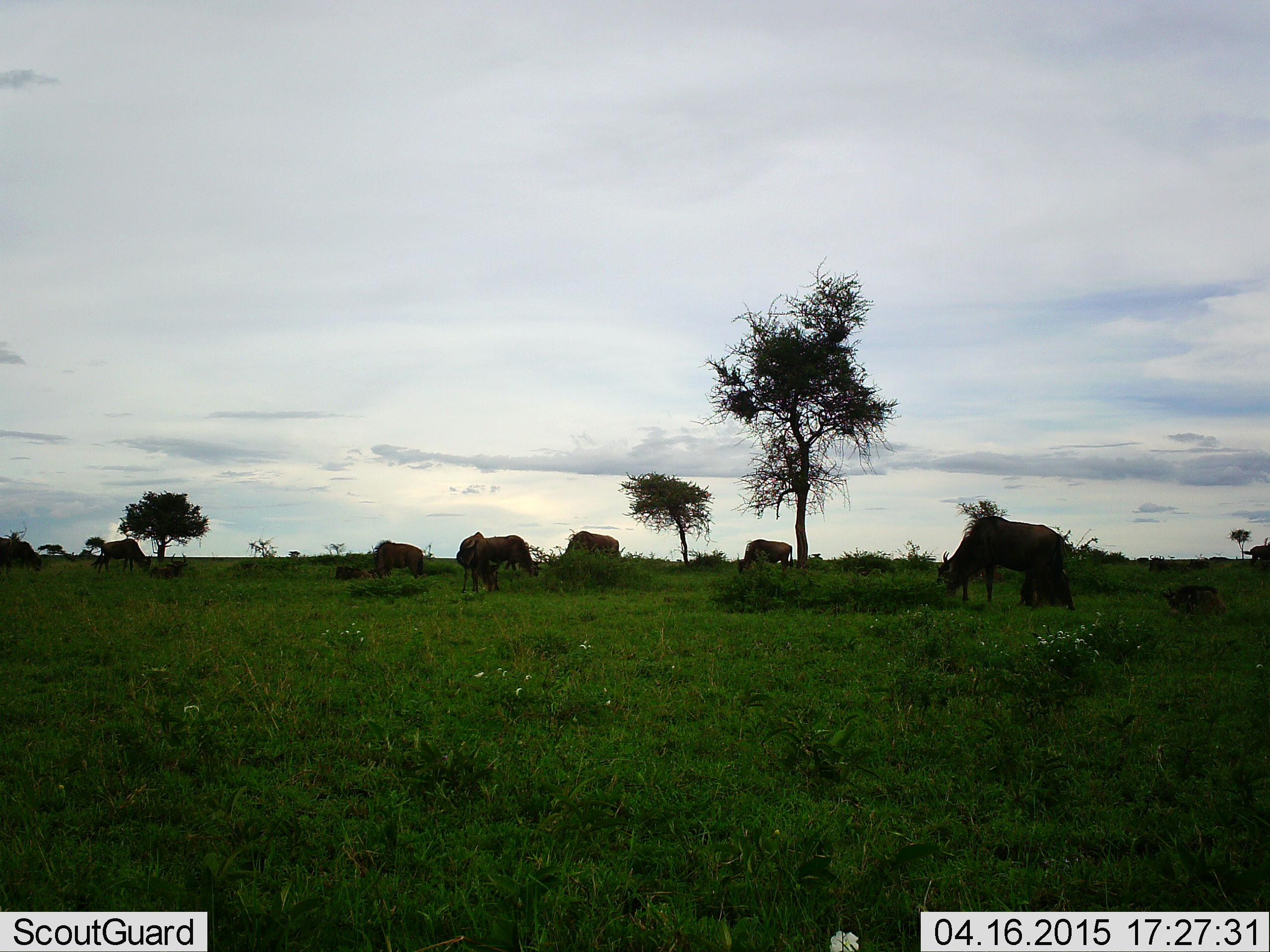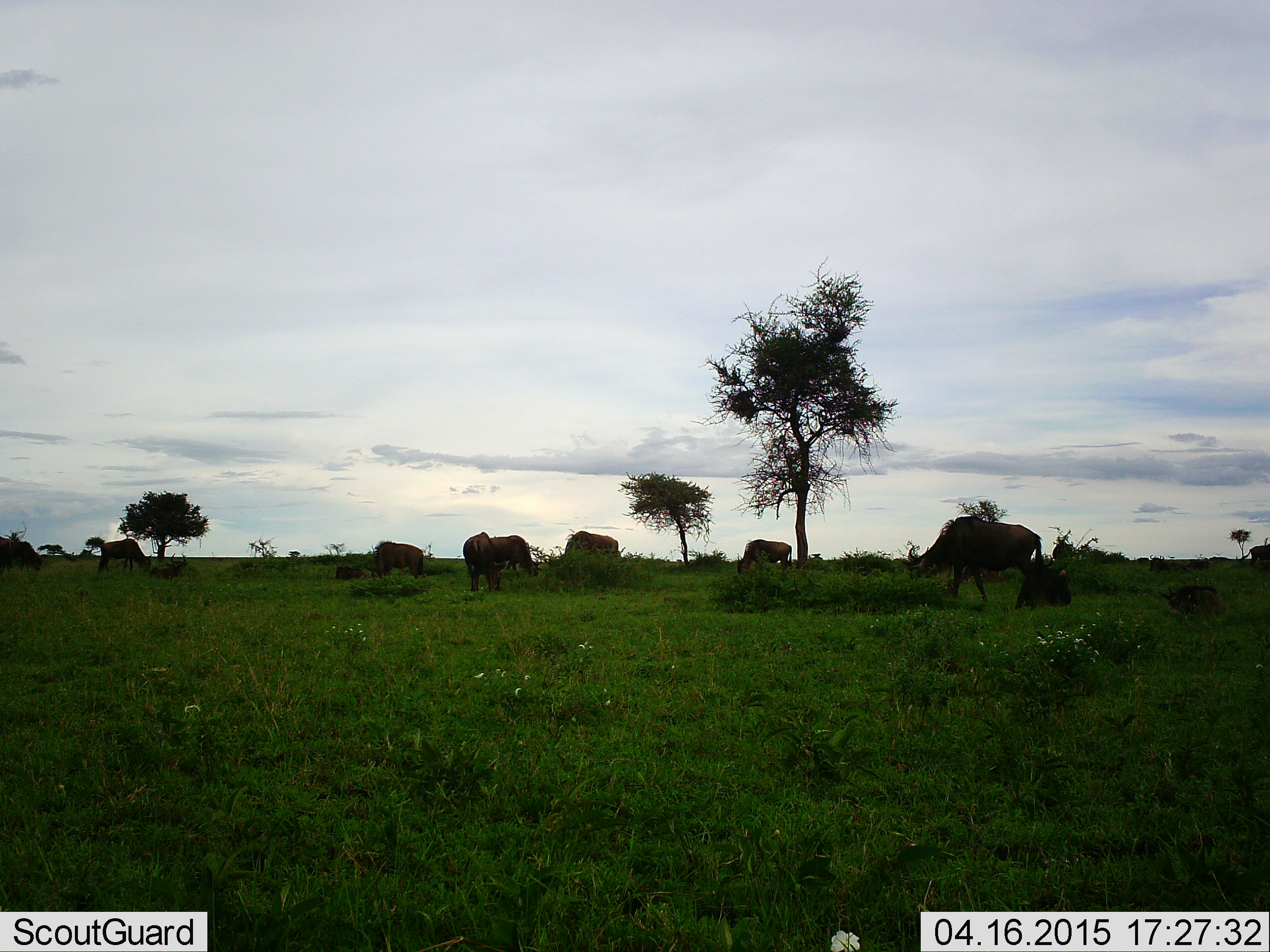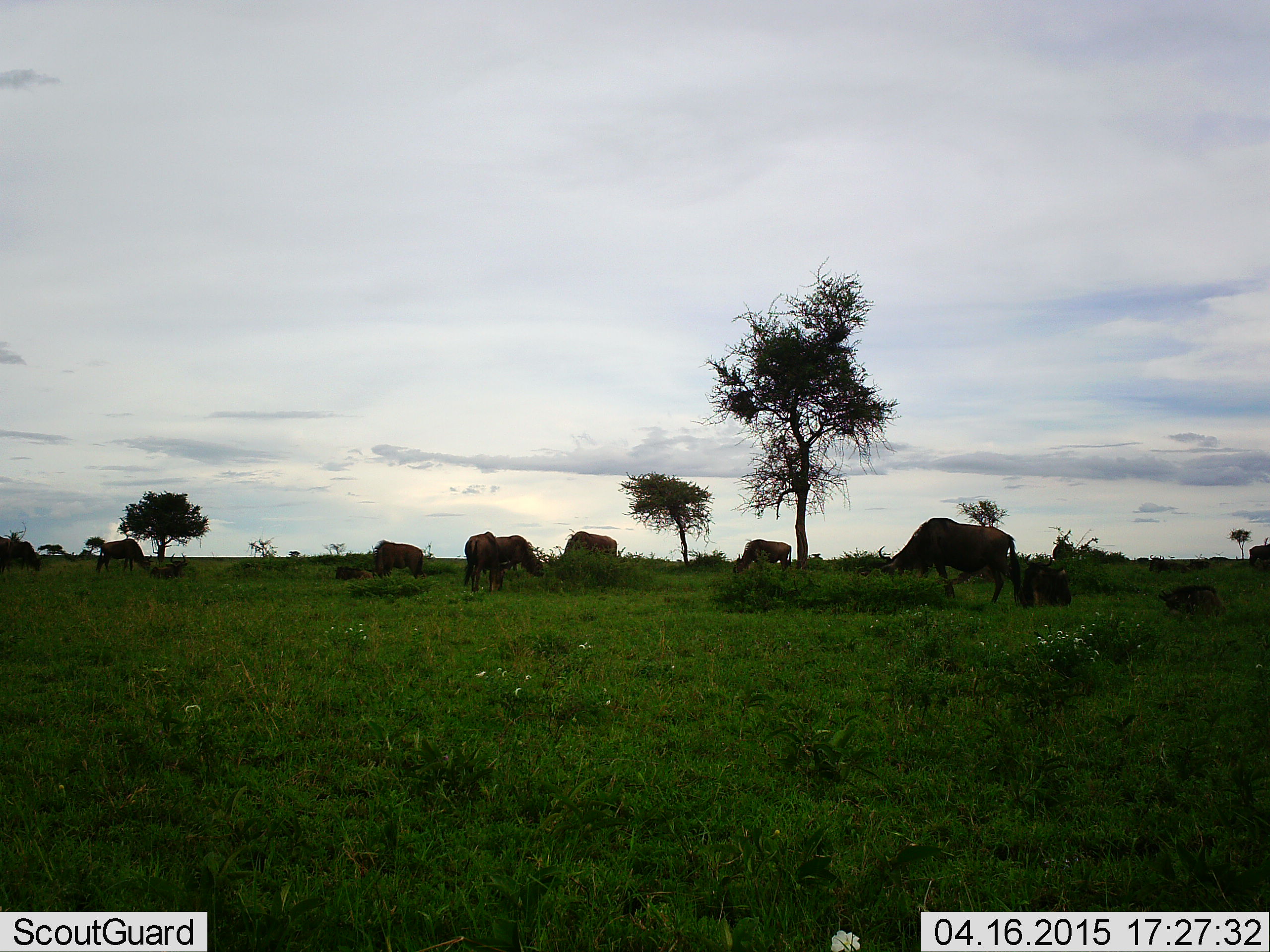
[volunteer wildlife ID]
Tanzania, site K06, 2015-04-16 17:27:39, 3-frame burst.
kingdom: Animalia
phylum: Chordata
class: Mammalia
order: Artiodactyla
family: Bovidae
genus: Connochaetes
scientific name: Connochaetes taurinus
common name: blue wildebeest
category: wildebeest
Wildebeest (blue wildebeest) (Connochaetes taurinus), count 9. Behavior (volunteer vote fractions): standing 80%, resting 50%, moving 40%, interacting 0%. Young present (vote fraction): 0%. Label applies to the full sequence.